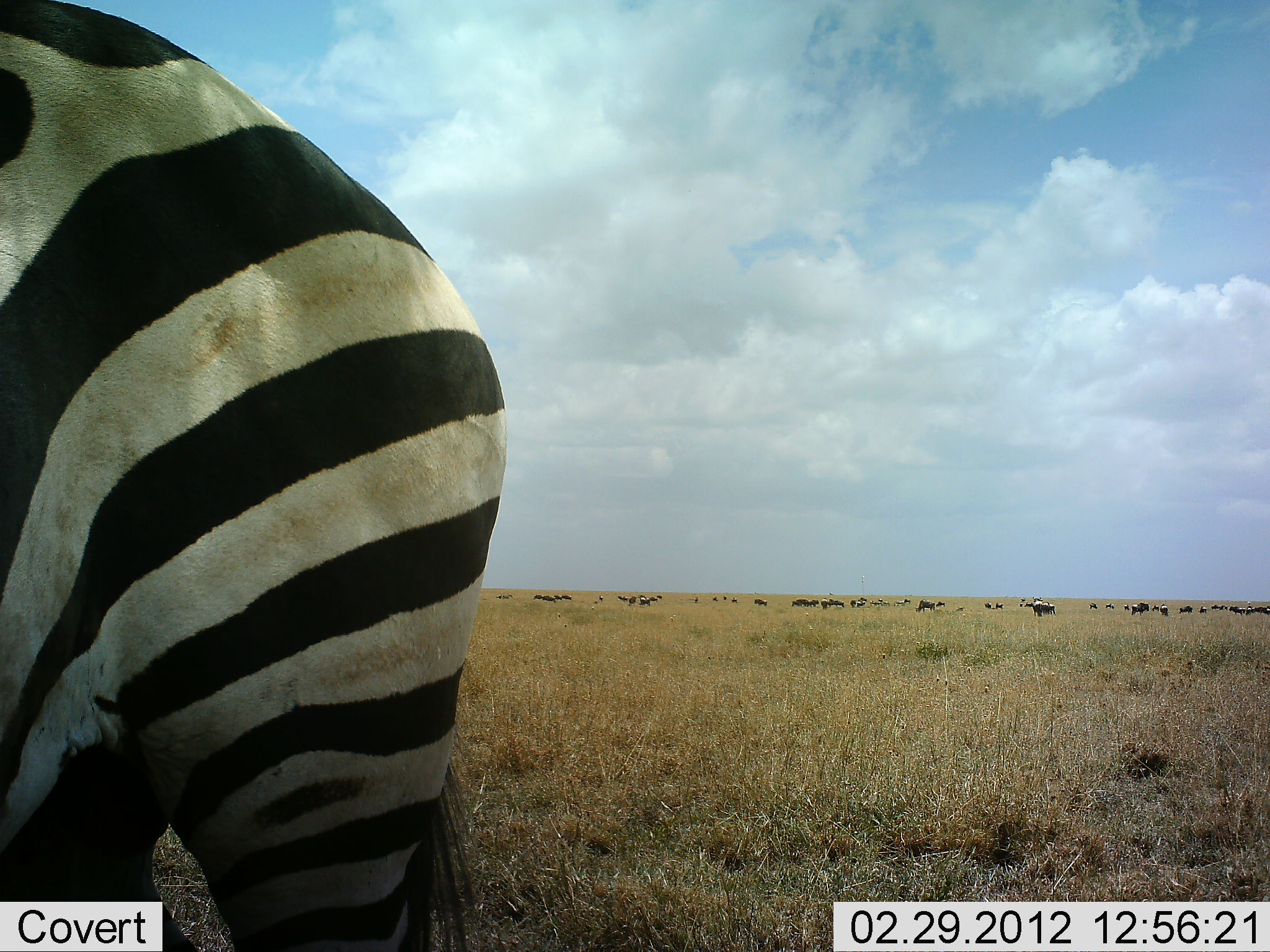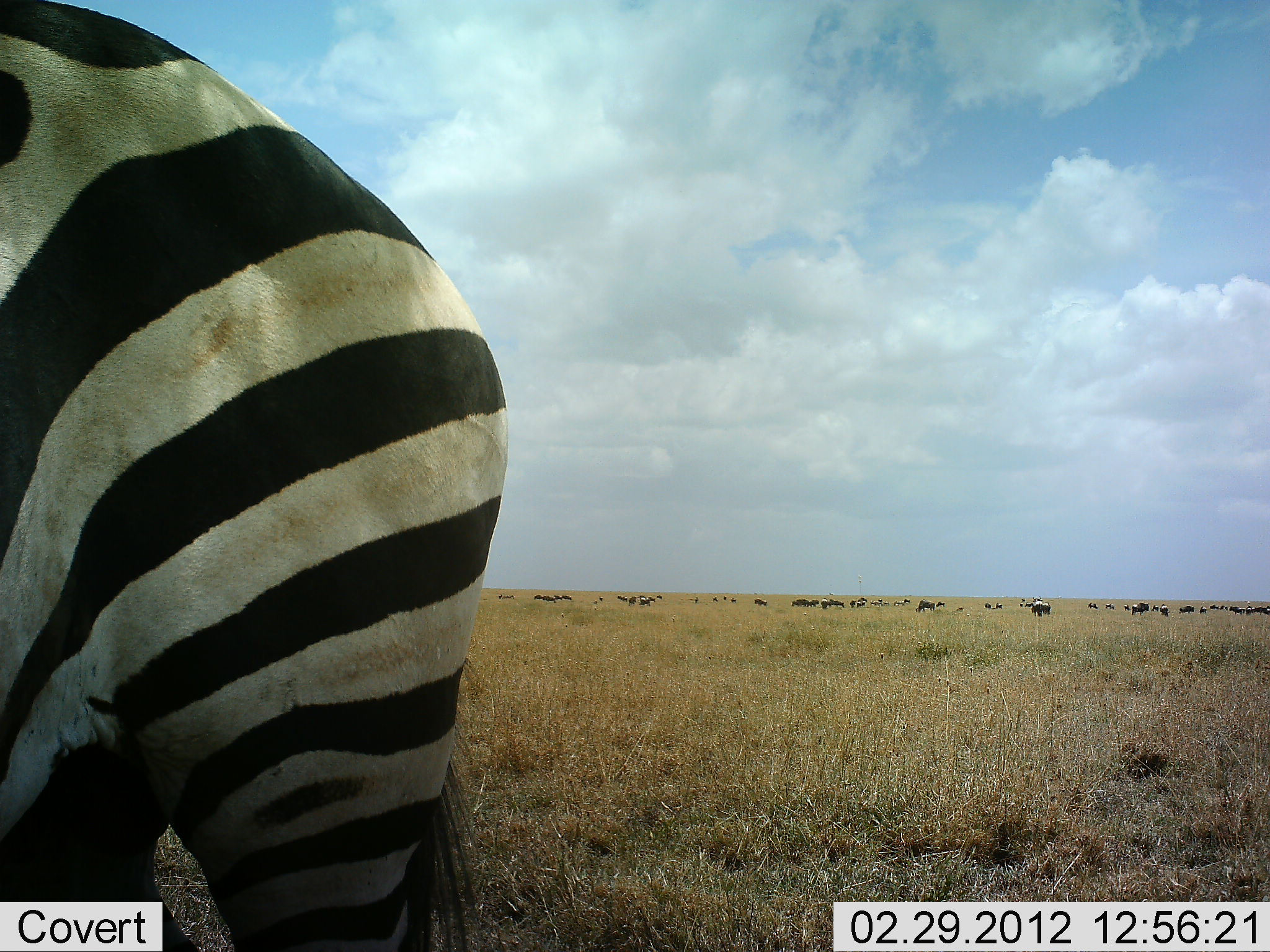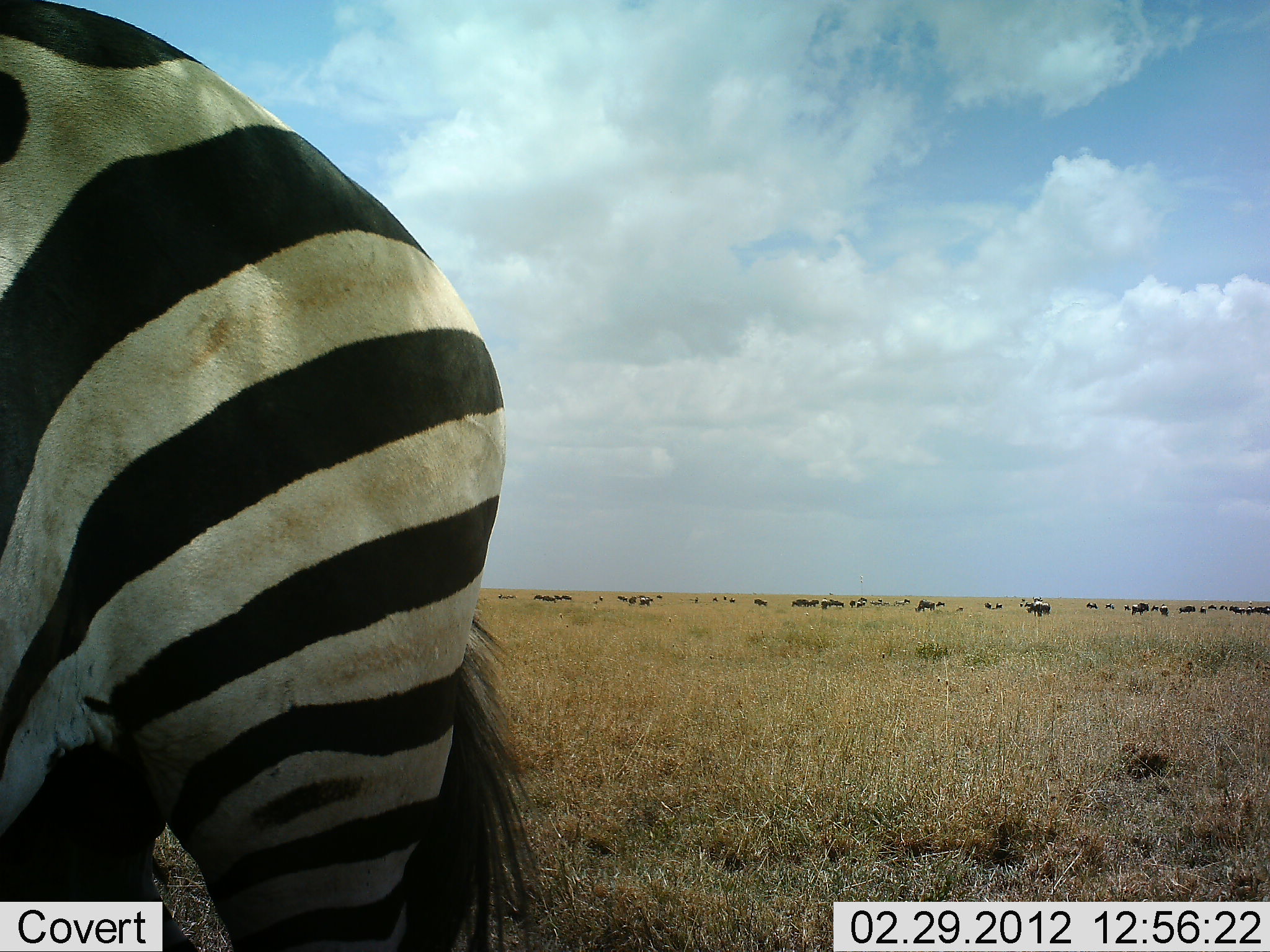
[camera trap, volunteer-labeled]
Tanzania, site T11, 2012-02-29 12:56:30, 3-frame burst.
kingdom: Animalia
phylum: Chordata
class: Mammalia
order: Perissodactyla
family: Equidae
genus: Equus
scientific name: Equus quagga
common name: plains zebra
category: zebra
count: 1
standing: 87%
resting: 0%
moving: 9%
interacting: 0%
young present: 0%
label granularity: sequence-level